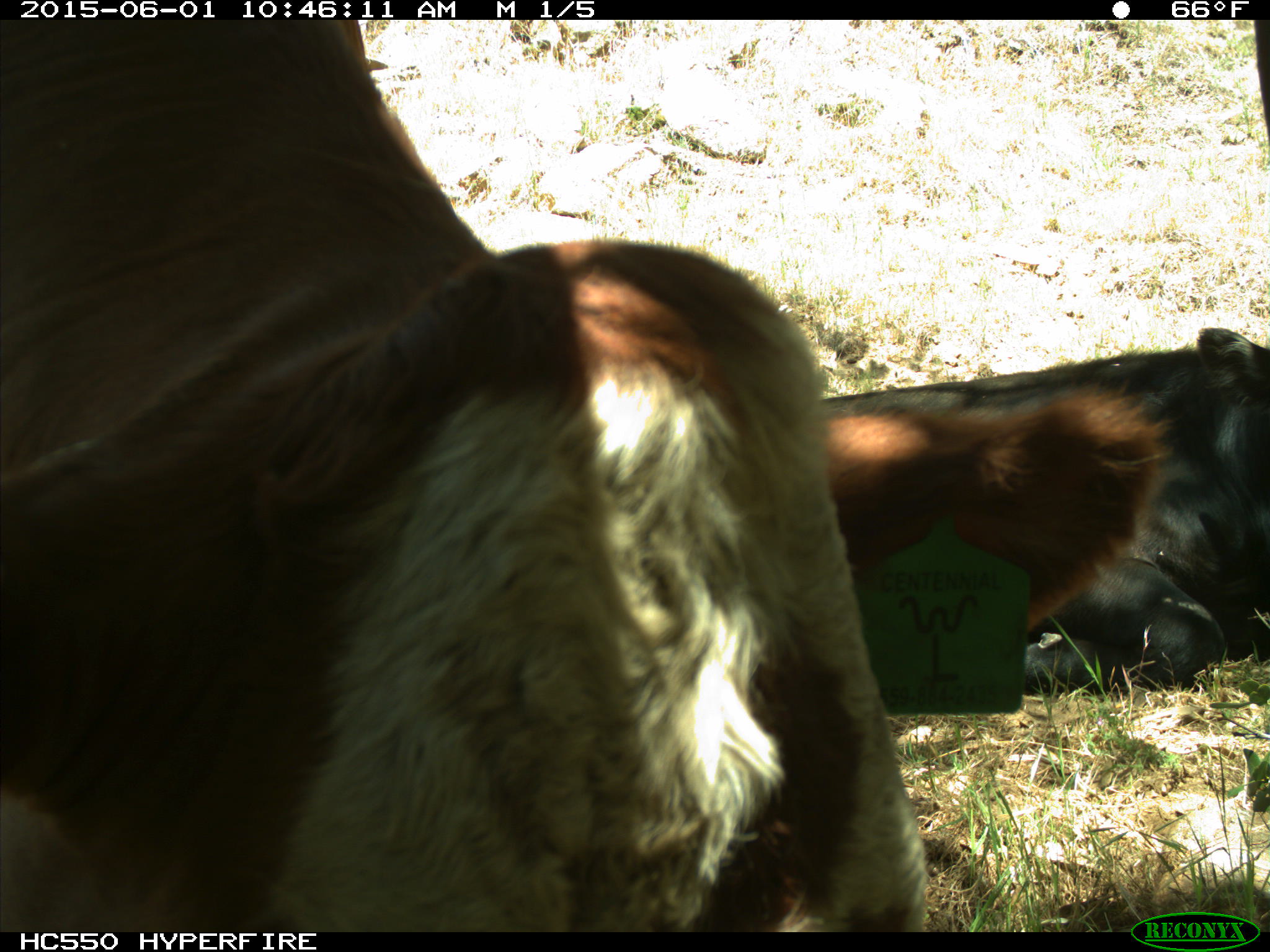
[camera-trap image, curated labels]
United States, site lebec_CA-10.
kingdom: Animalia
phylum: Chordata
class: Mammalia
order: Artiodactyla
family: Bovidae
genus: Bos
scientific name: Bos taurus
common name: domestic cow